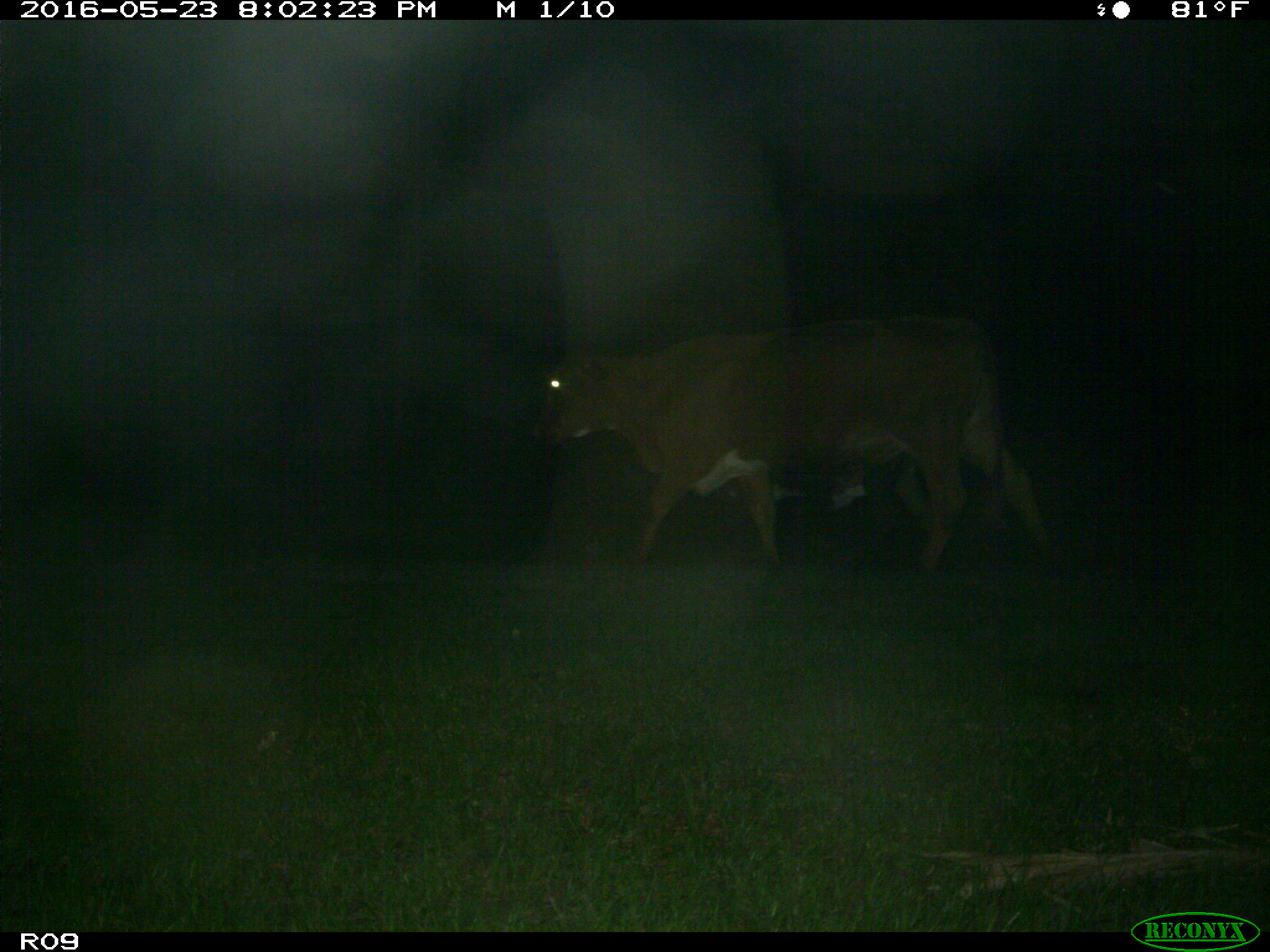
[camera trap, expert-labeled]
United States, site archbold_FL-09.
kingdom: Animalia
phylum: Chordata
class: Mammalia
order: Artiodactyla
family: Bovidae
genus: Bos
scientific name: Bos taurus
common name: domestic cow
Bos taurus (domestic cow).